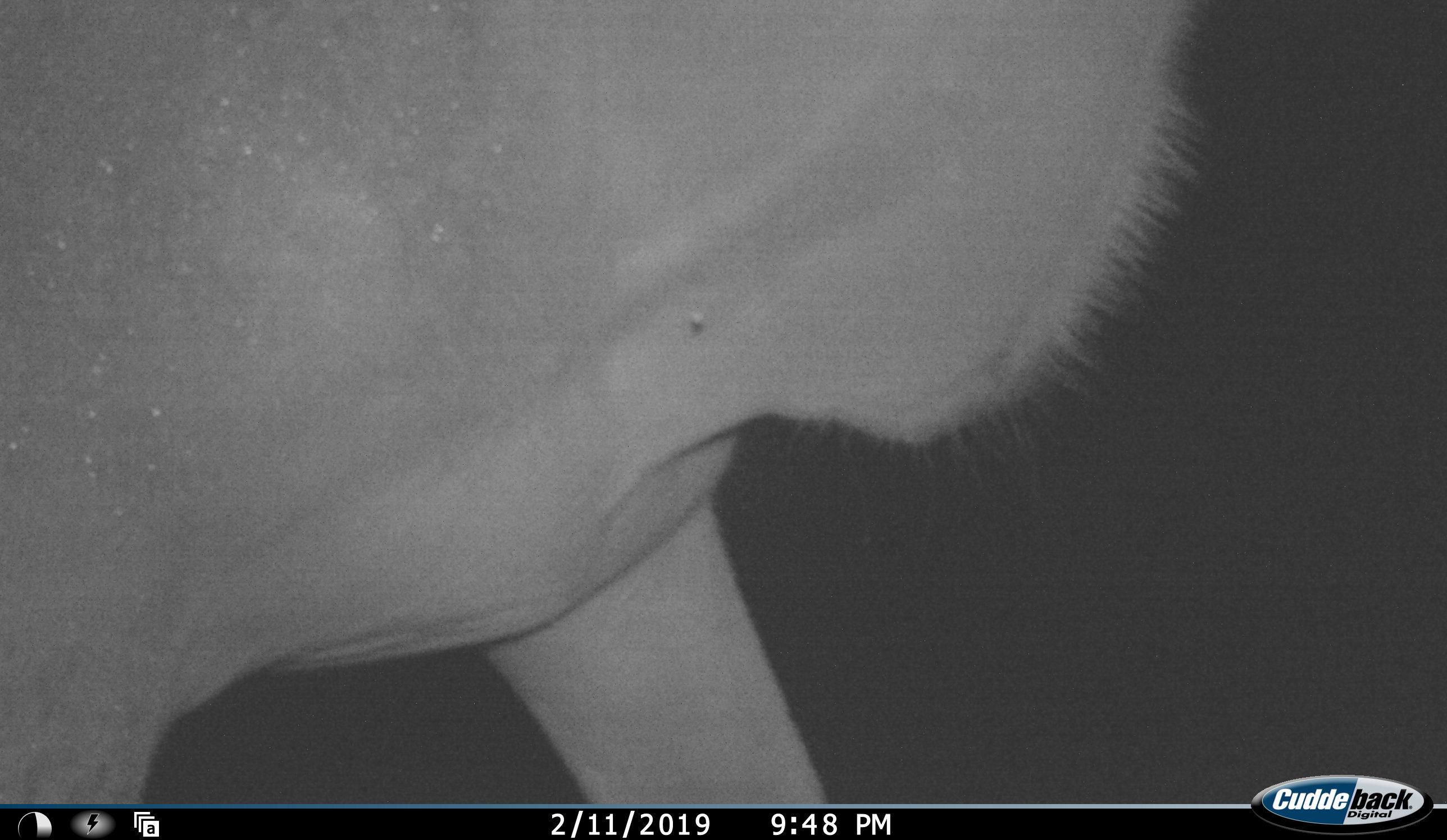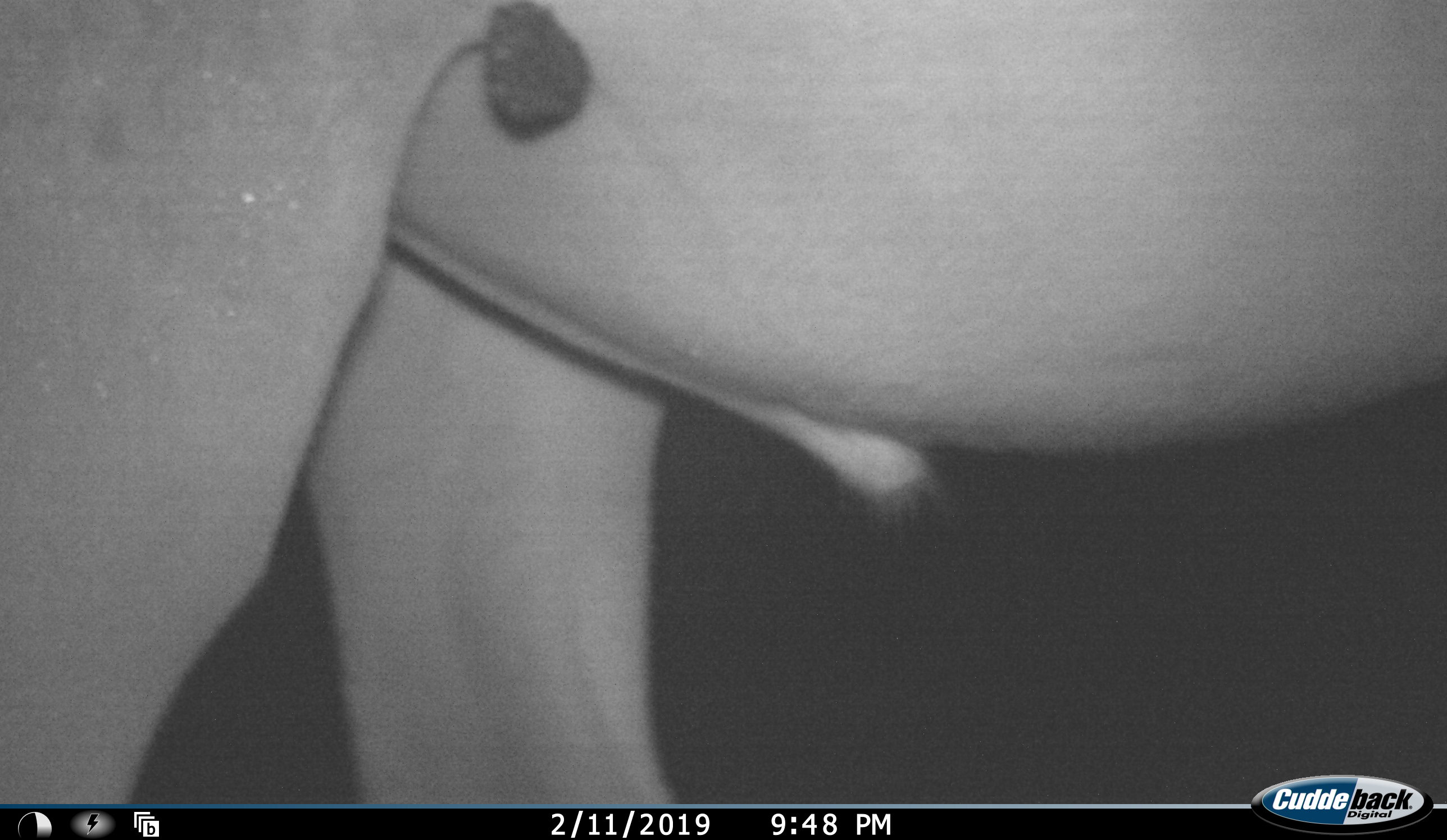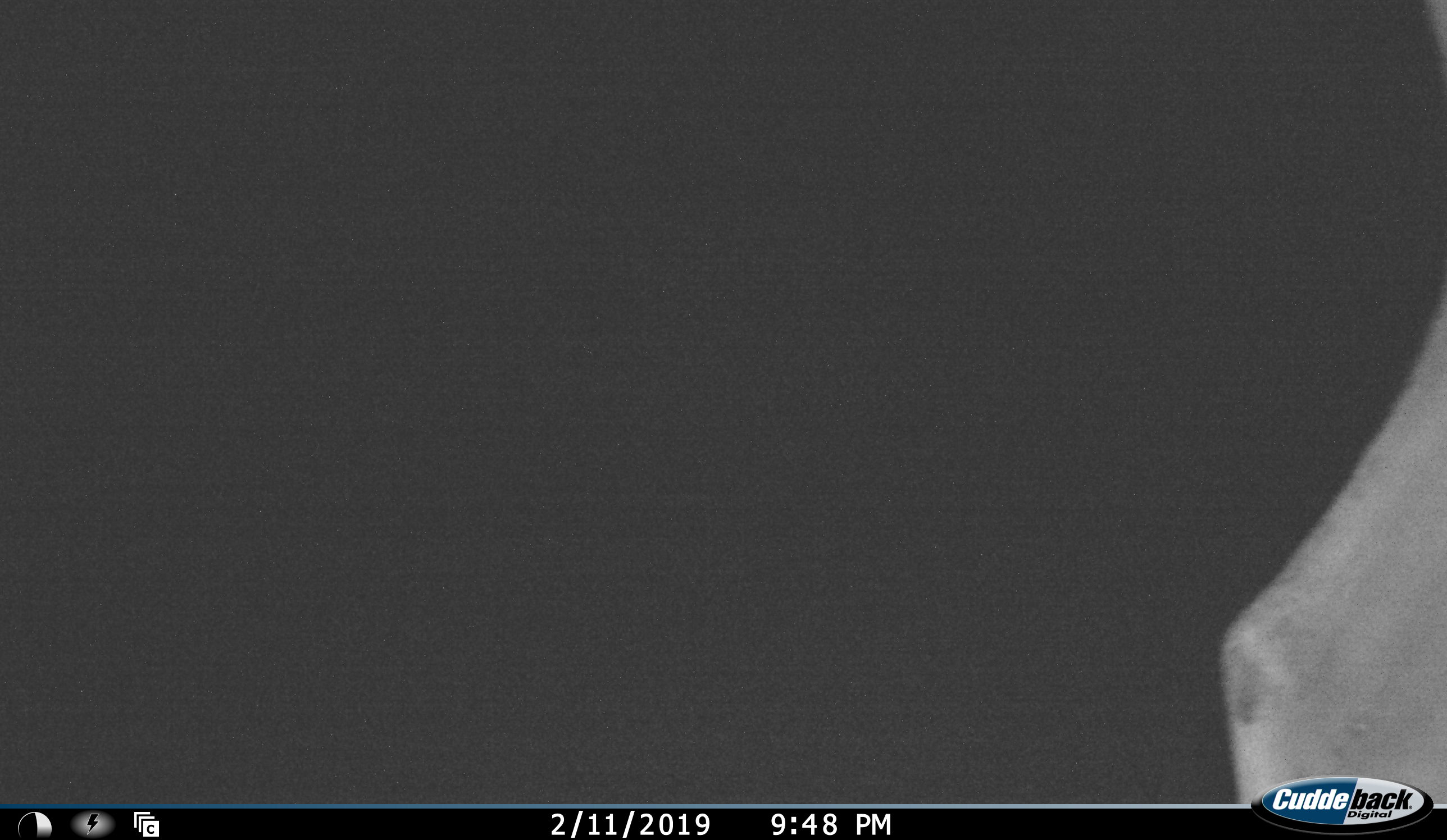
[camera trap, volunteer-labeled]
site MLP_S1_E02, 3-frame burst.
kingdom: Animalia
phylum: Chordata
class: Mammalia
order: Artiodactyla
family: Bovidae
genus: Tragelaphus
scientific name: Tragelaphus oryx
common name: eland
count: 1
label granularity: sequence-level